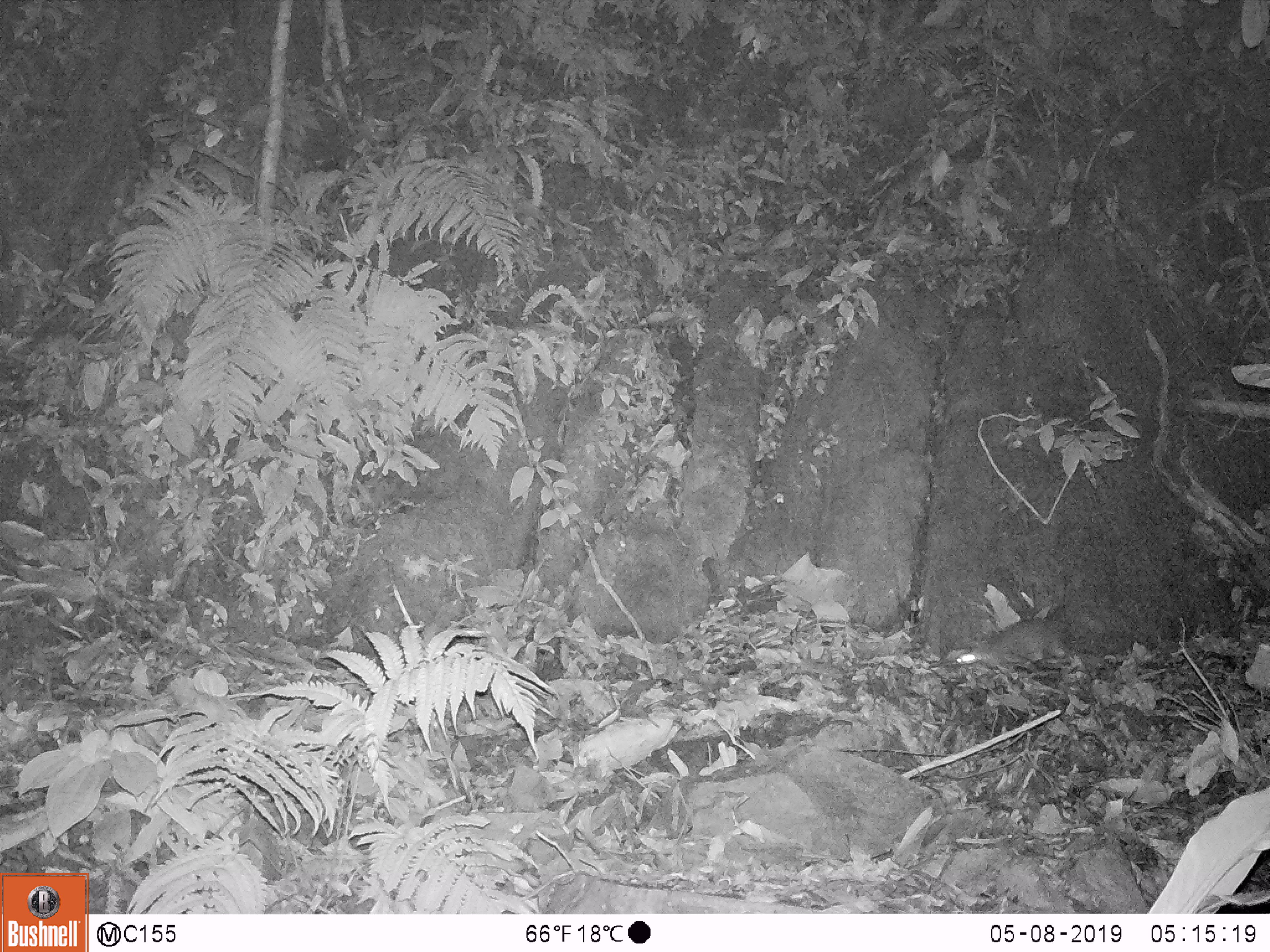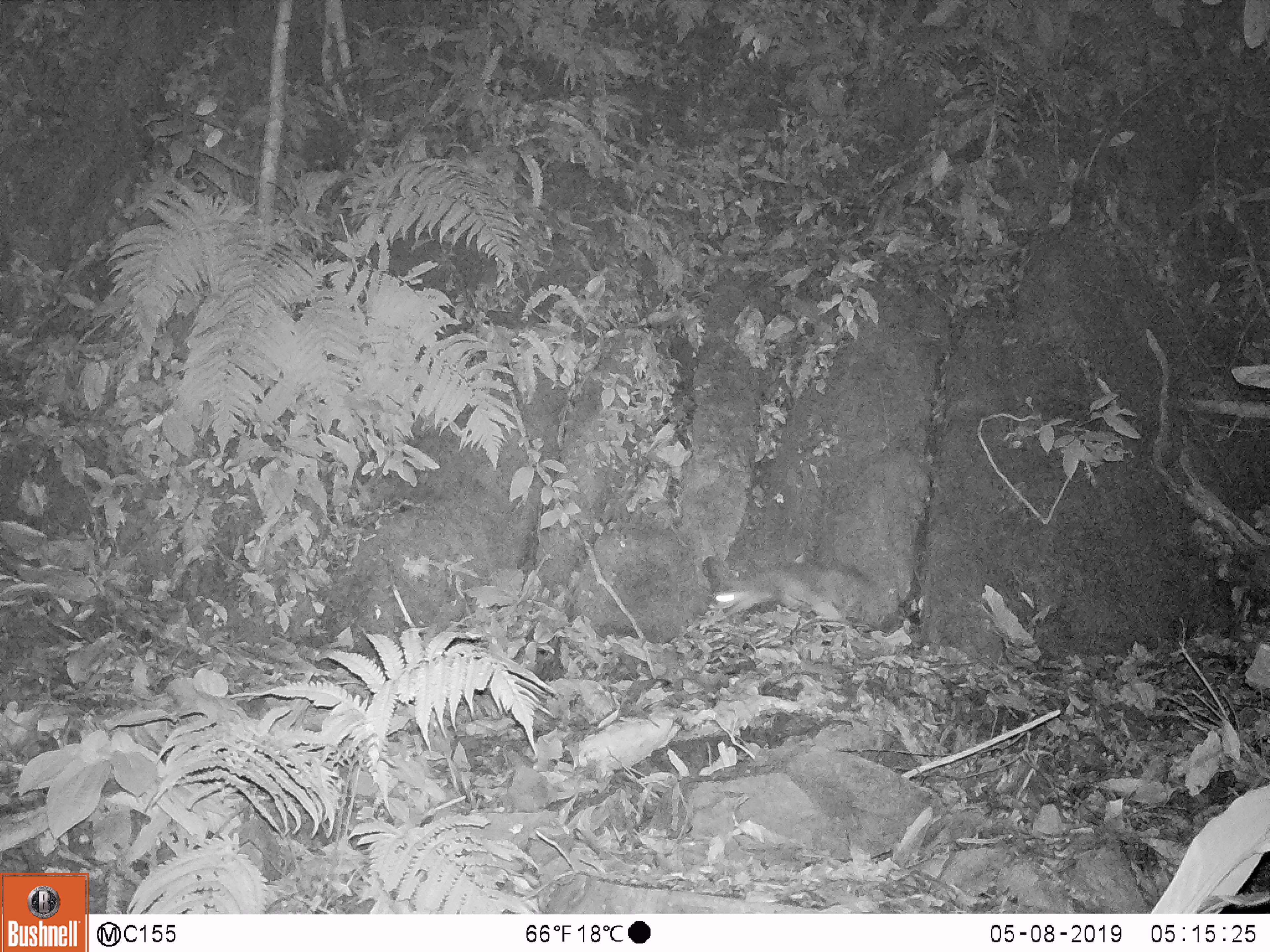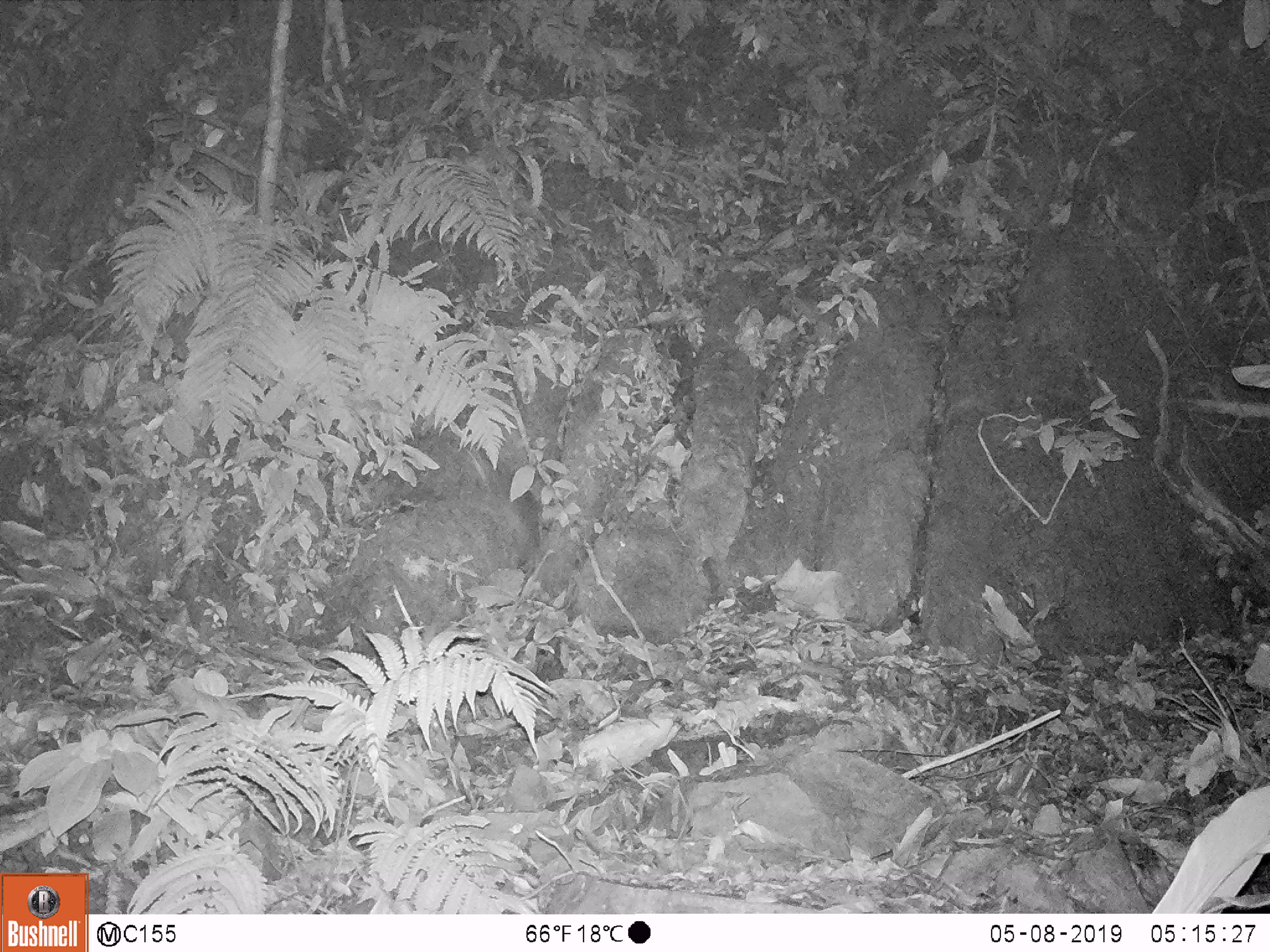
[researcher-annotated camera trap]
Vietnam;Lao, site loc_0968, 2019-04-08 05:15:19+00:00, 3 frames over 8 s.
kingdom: Animalia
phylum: Chordata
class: Mammalia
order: Carnivora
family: Mustelidae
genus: Melogale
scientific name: Melogale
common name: ferret badger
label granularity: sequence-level